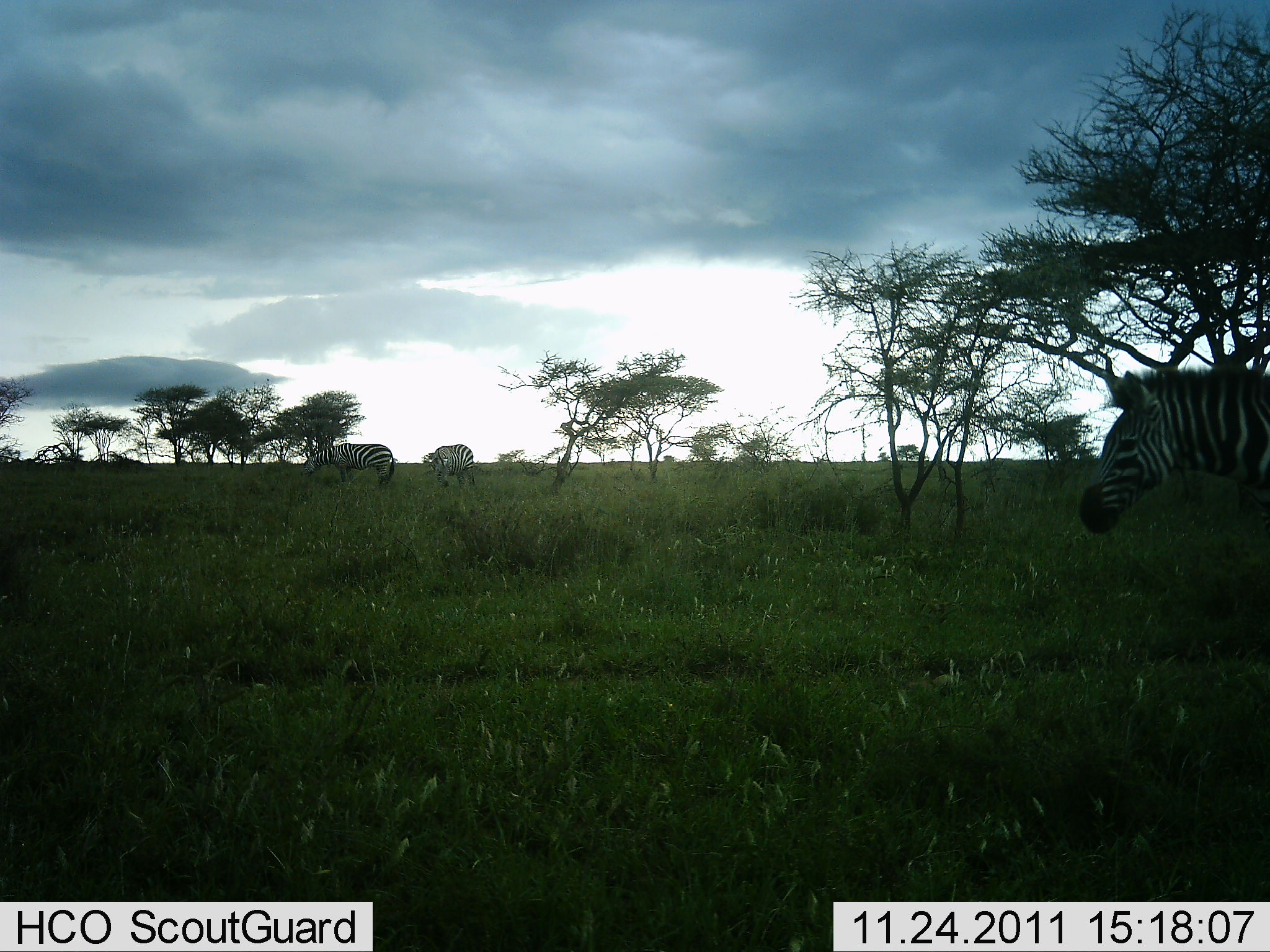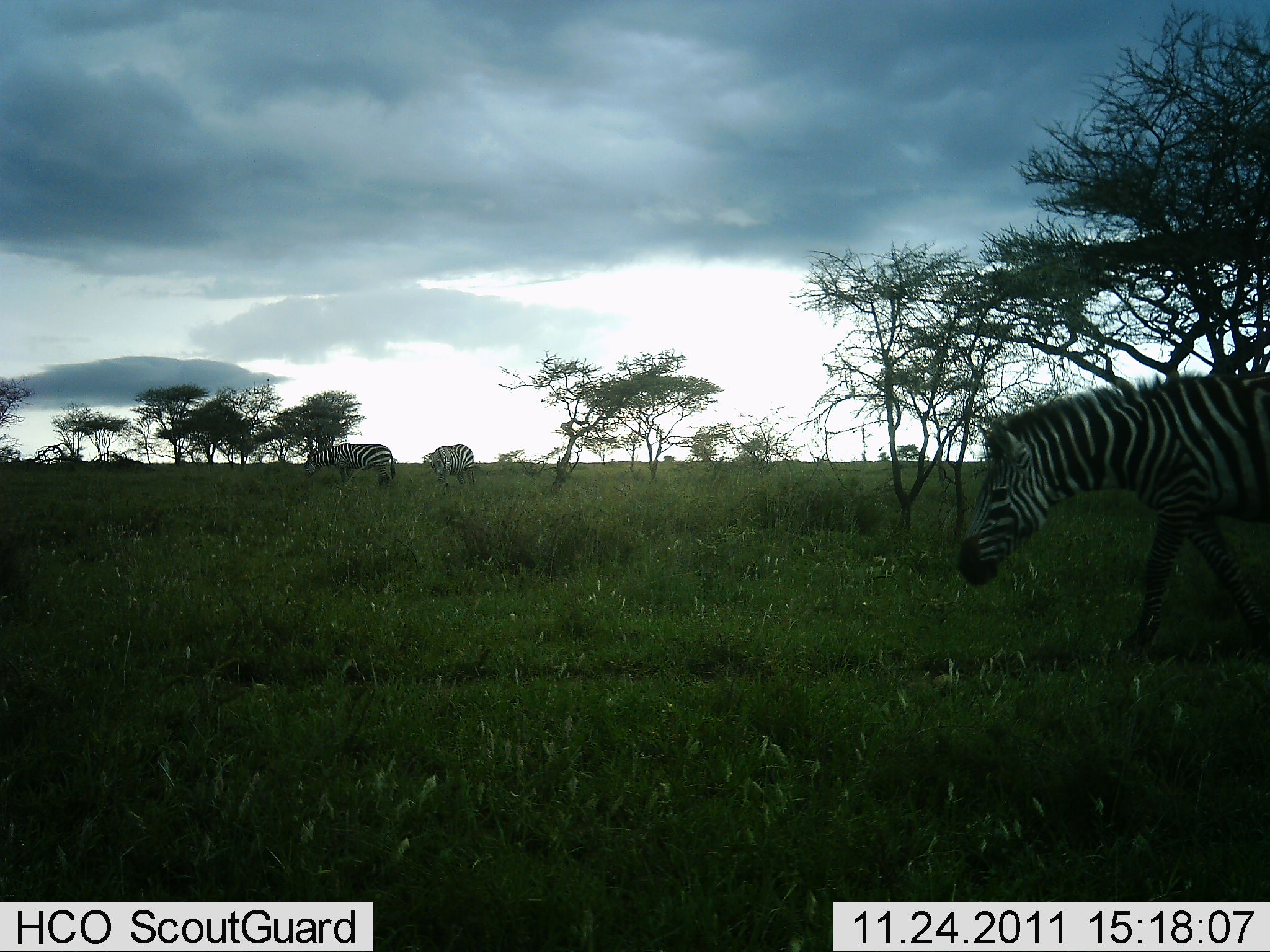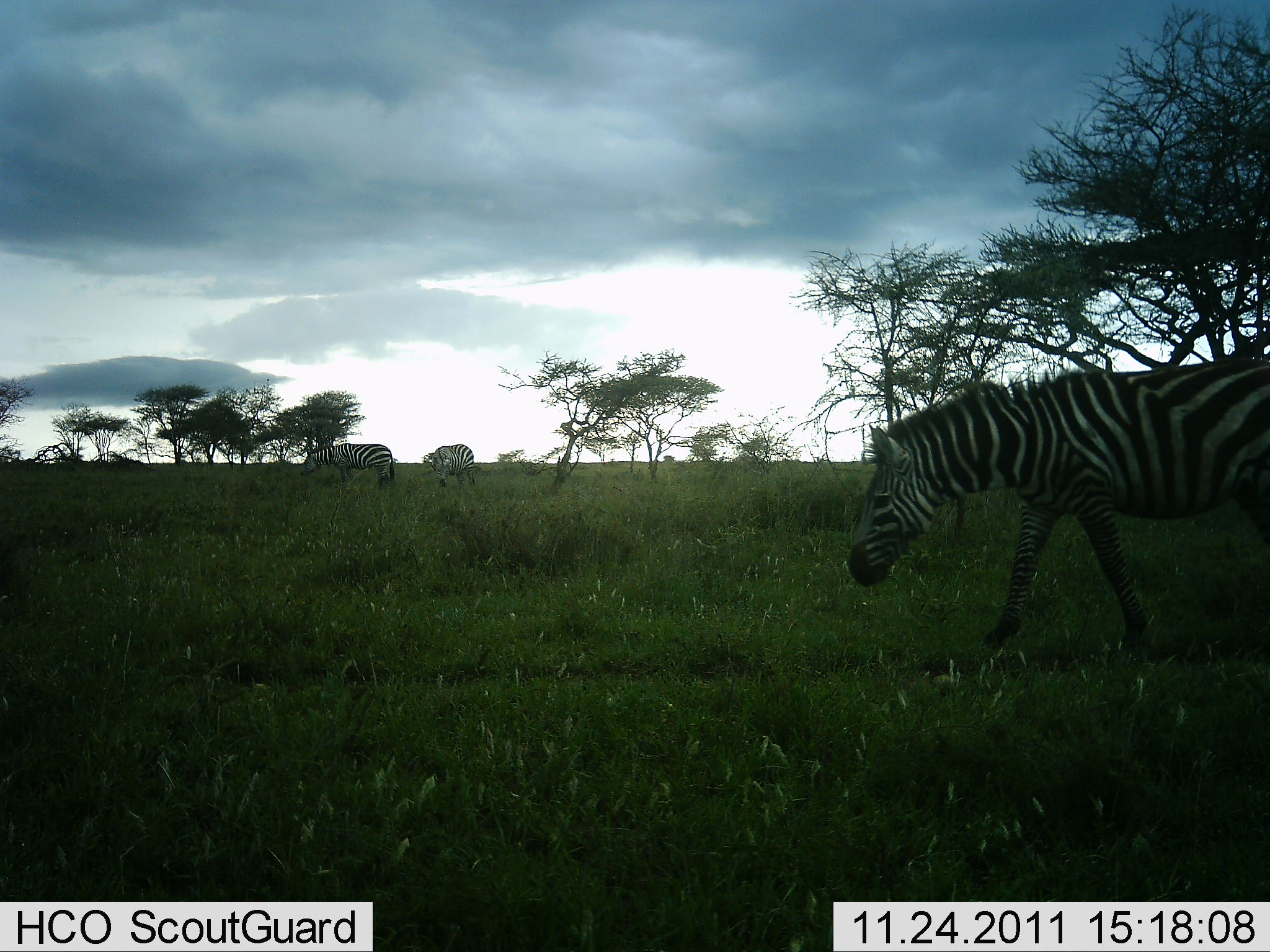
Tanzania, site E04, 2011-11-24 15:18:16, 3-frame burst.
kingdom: Animalia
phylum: Chordata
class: Mammalia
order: Perissodactyla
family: Equidae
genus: Equus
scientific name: Equus quagga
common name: plains zebra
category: zebra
Zebra (plains zebra) (Equus quagga), count 3. Behavior (volunteer vote fractions): standing 31%, resting 15%, moving 62%, interacting 0%. Young present (vote fraction): 0%. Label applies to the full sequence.